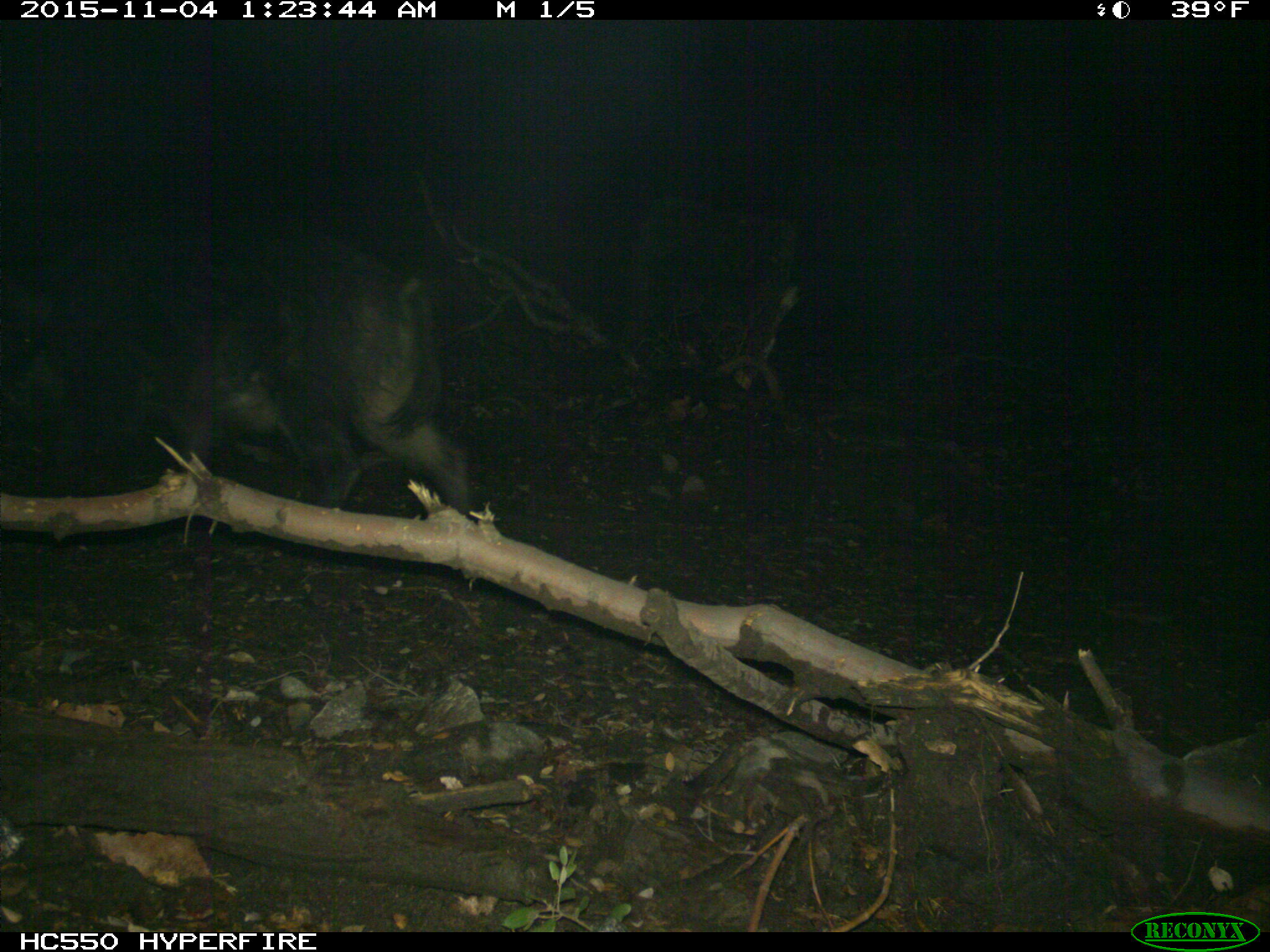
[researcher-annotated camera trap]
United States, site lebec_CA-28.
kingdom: Animalia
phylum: Chordata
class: Mammalia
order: Artiodactyla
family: Suidae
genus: Sus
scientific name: Sus scrofa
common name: wild boar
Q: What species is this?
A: Sus scrofa (wild boar).